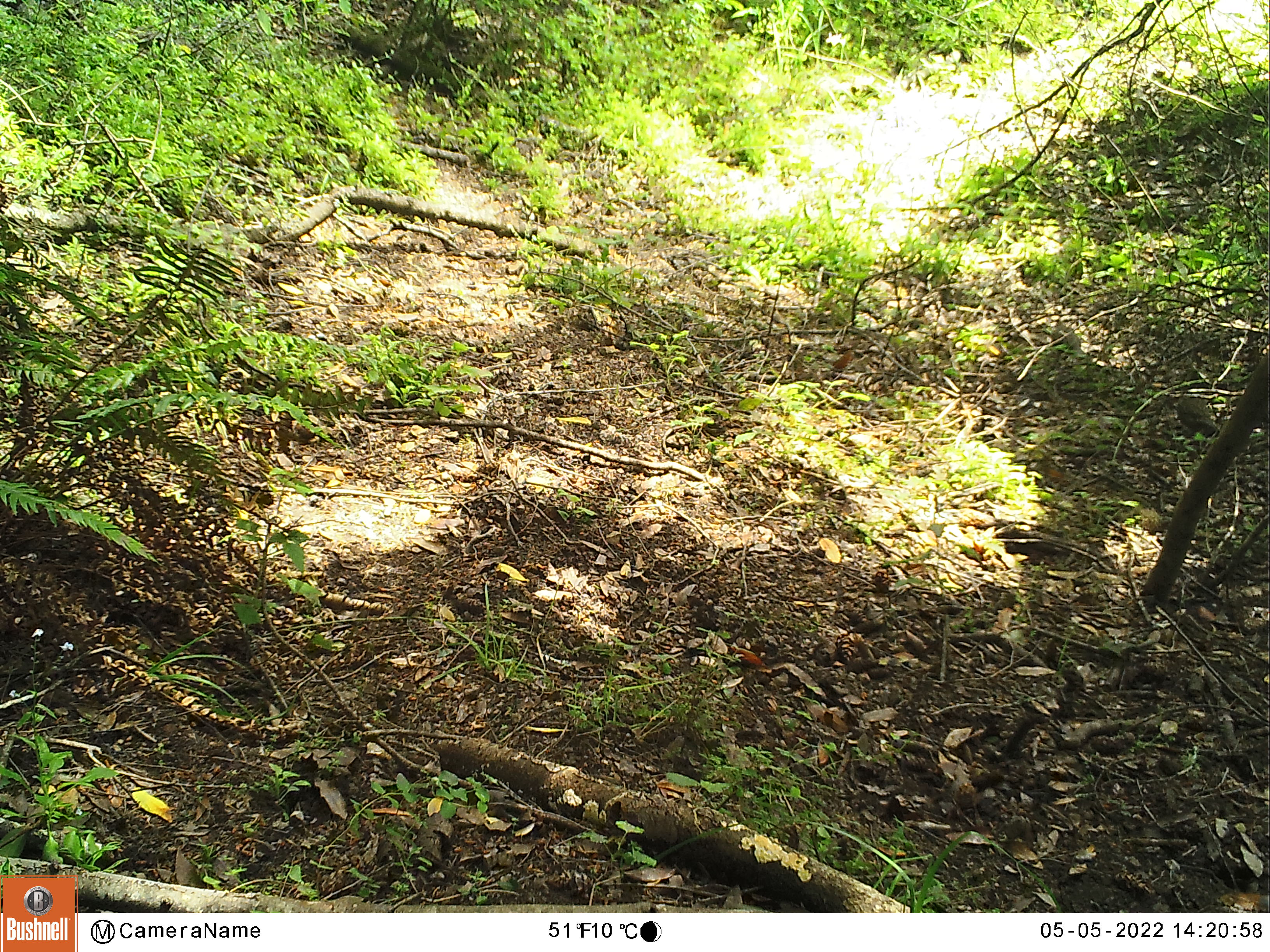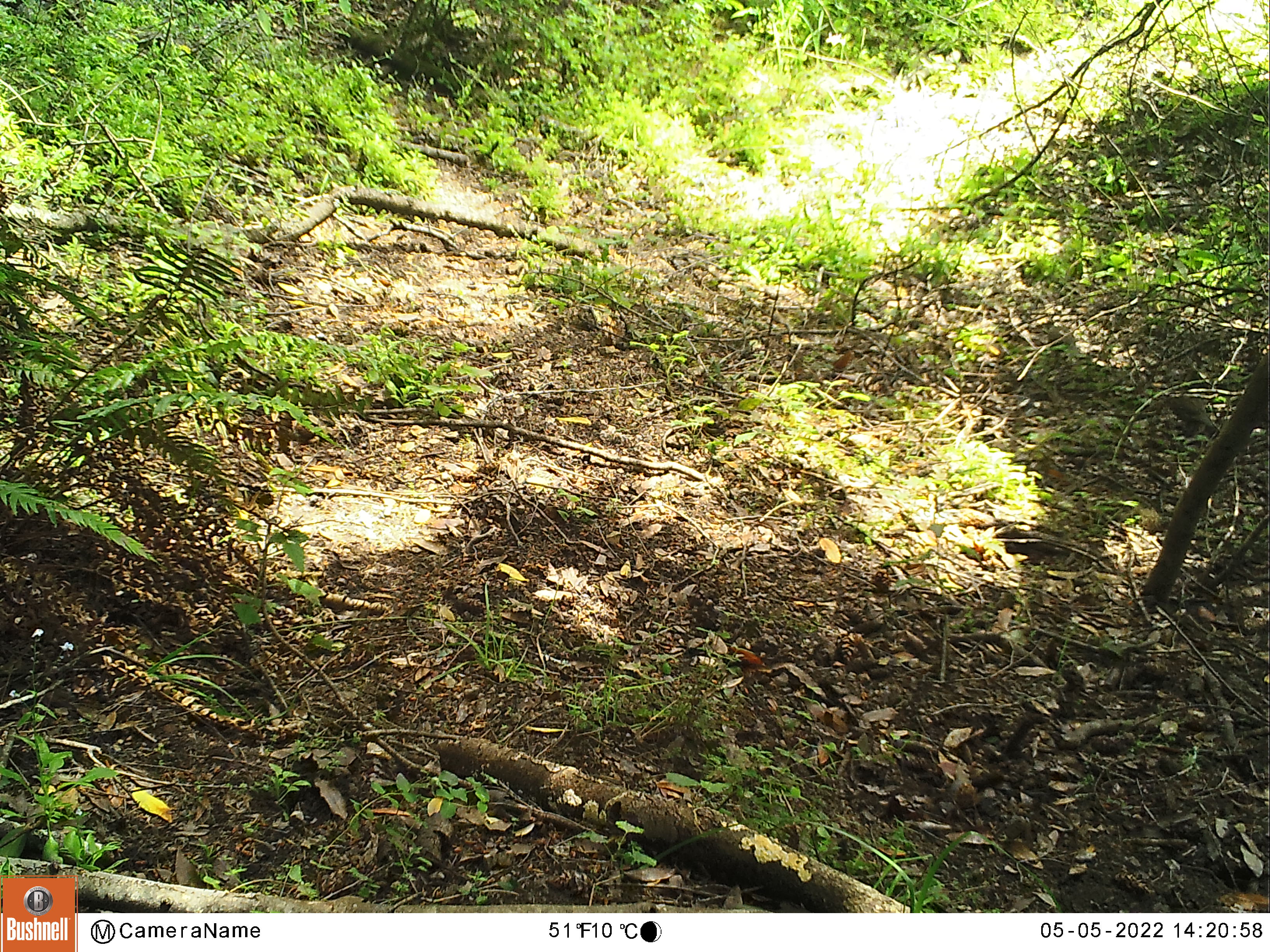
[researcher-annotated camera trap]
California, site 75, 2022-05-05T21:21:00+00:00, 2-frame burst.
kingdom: Animalia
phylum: Chordata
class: Aves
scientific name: Aves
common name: bird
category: unknown bird